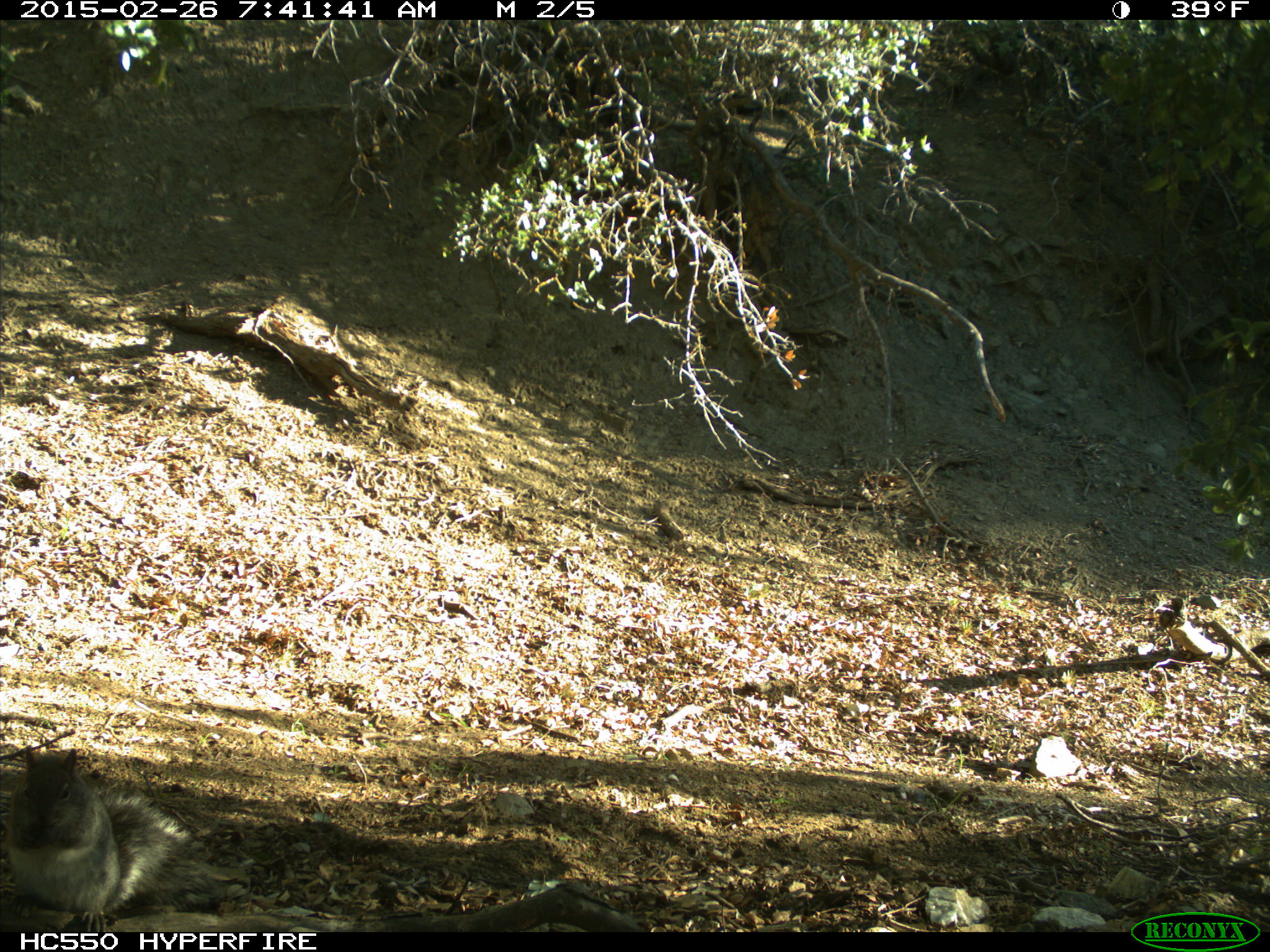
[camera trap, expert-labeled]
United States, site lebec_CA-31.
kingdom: Animalia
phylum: Chordata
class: Mammalia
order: Rodentia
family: Sciuridae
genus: Sciurus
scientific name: Sciurus carolinensis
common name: eastern gray squirrel